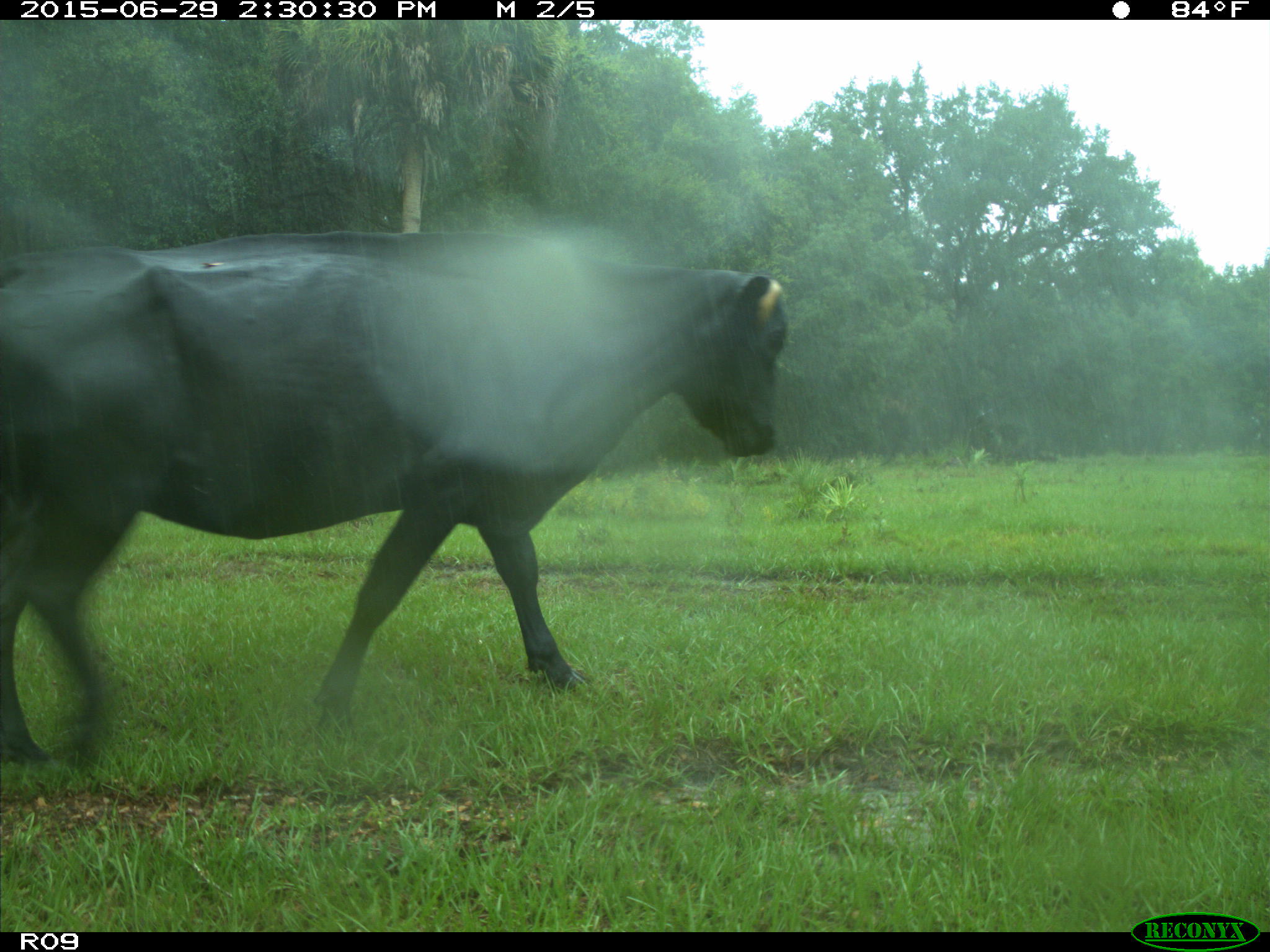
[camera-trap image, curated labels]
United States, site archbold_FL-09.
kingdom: Animalia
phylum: Chordata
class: Mammalia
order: Artiodactyla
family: Bovidae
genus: Bos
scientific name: Bos taurus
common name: domestic cow